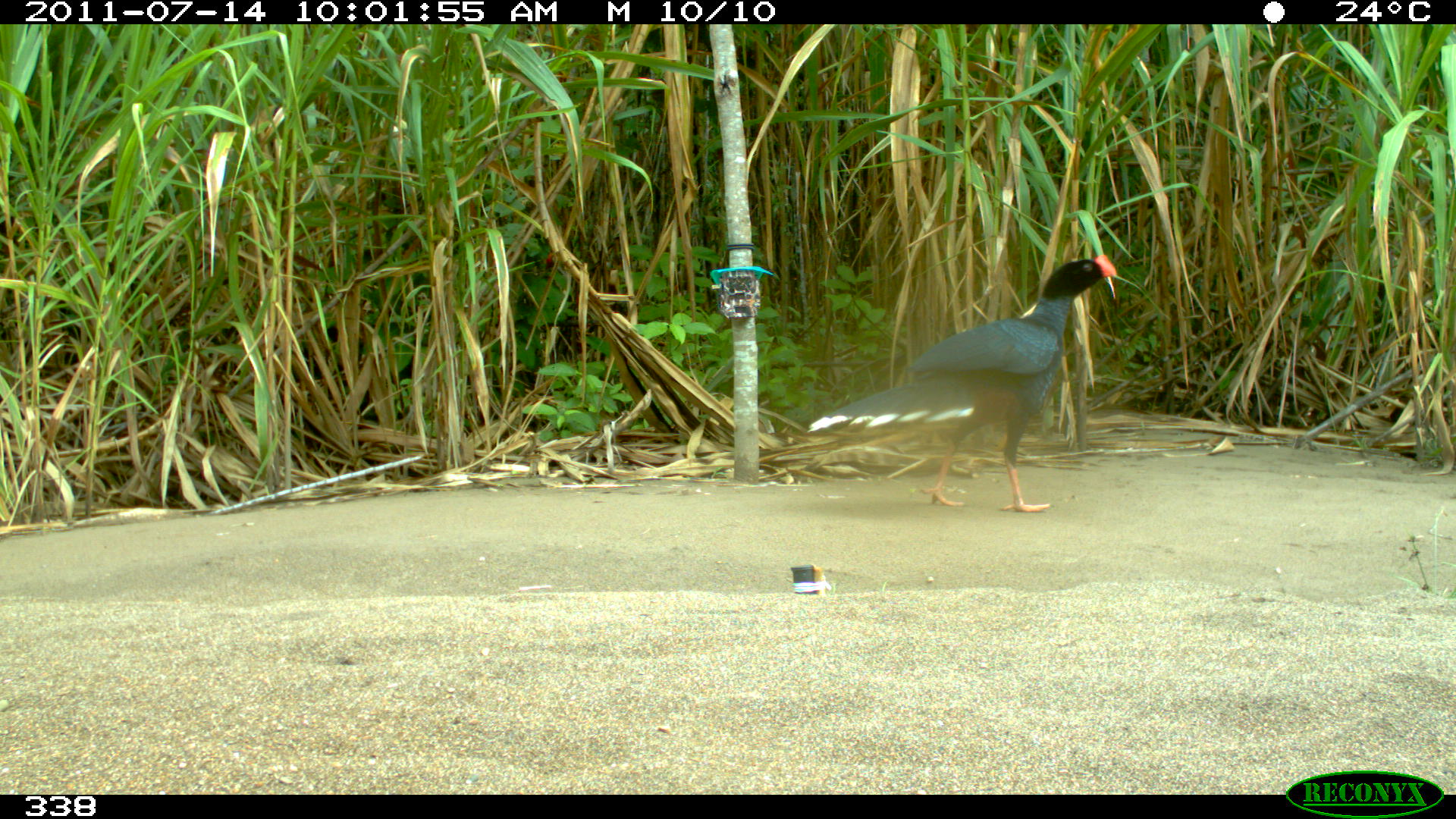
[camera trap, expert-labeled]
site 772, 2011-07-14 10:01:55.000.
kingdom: Animalia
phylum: Chordata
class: Aves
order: Galliformes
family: Cracidae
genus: Mitu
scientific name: Mitu tuberosum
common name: razor-billed curassow